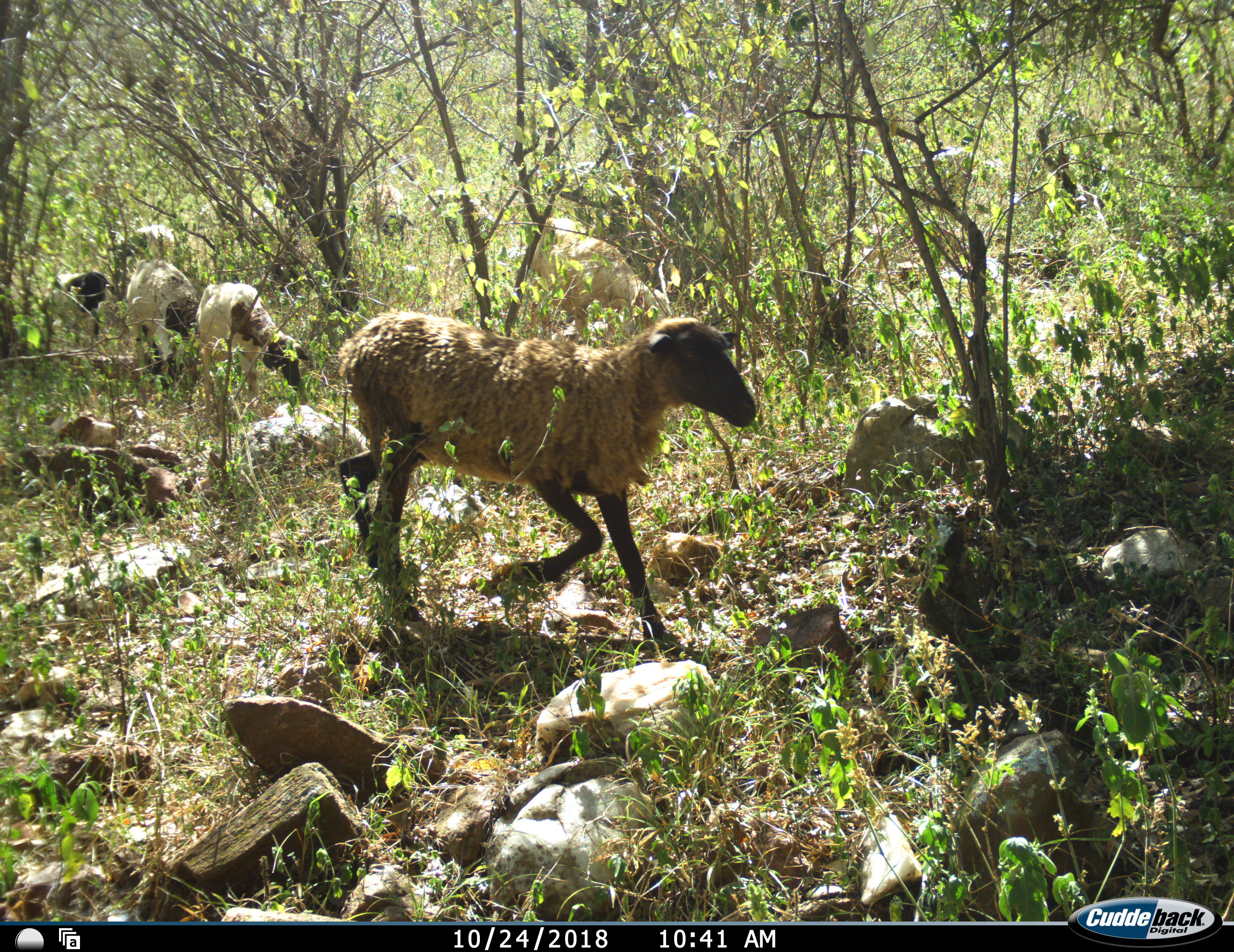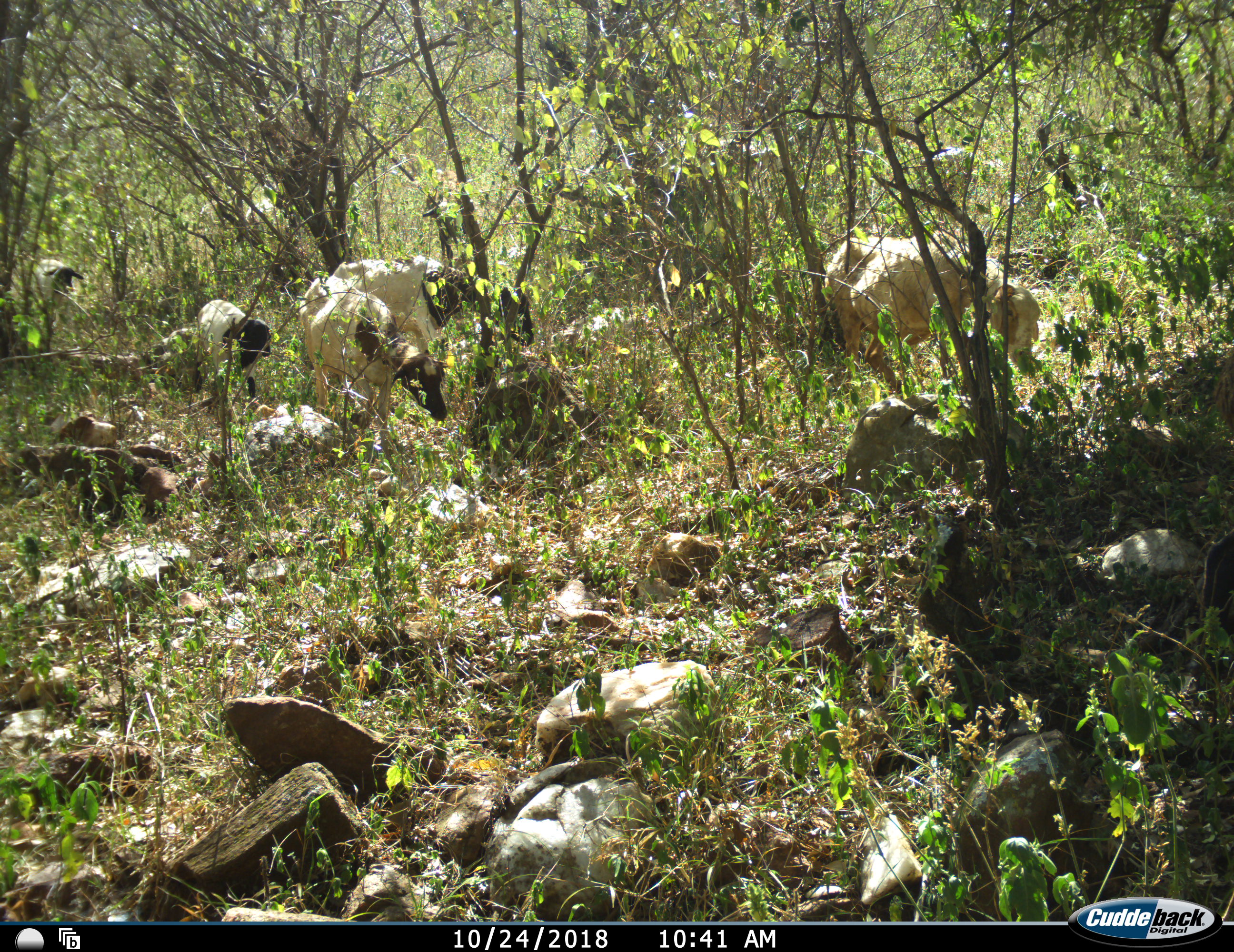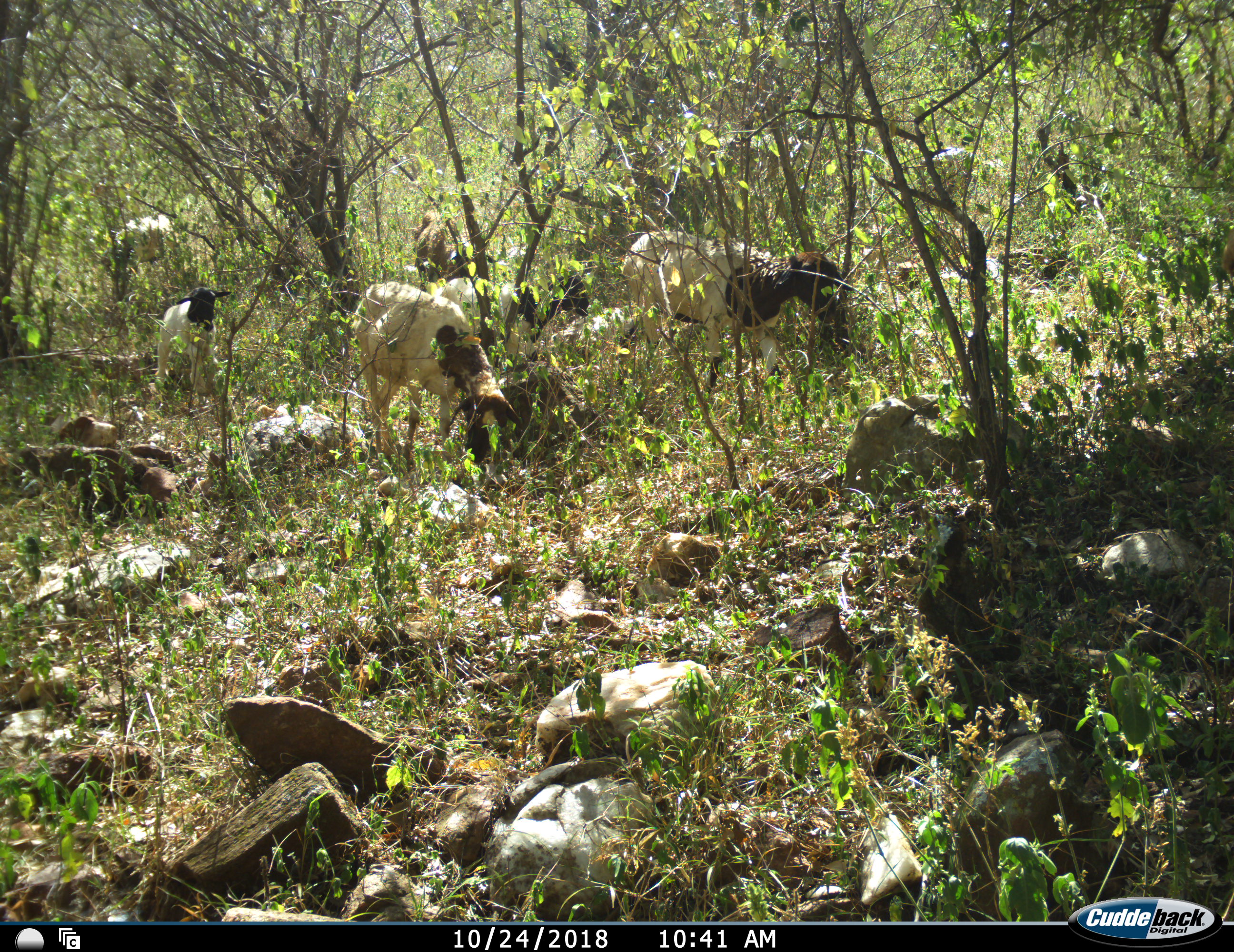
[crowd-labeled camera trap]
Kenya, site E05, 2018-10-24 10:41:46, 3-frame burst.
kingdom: Animalia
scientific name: Animalia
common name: animal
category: domesticanimal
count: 9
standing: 10%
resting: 0%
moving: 100%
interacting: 0%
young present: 30%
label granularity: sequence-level